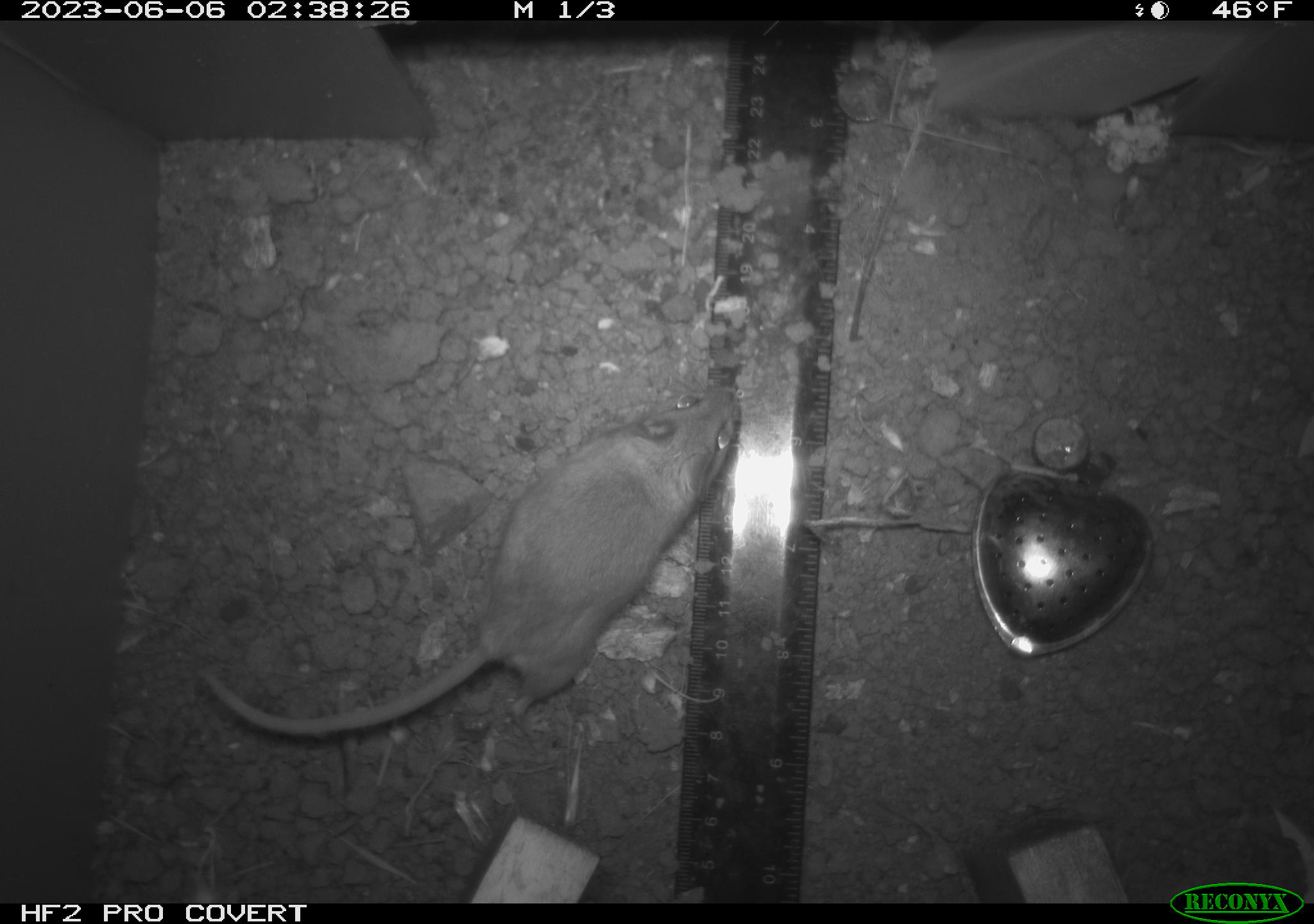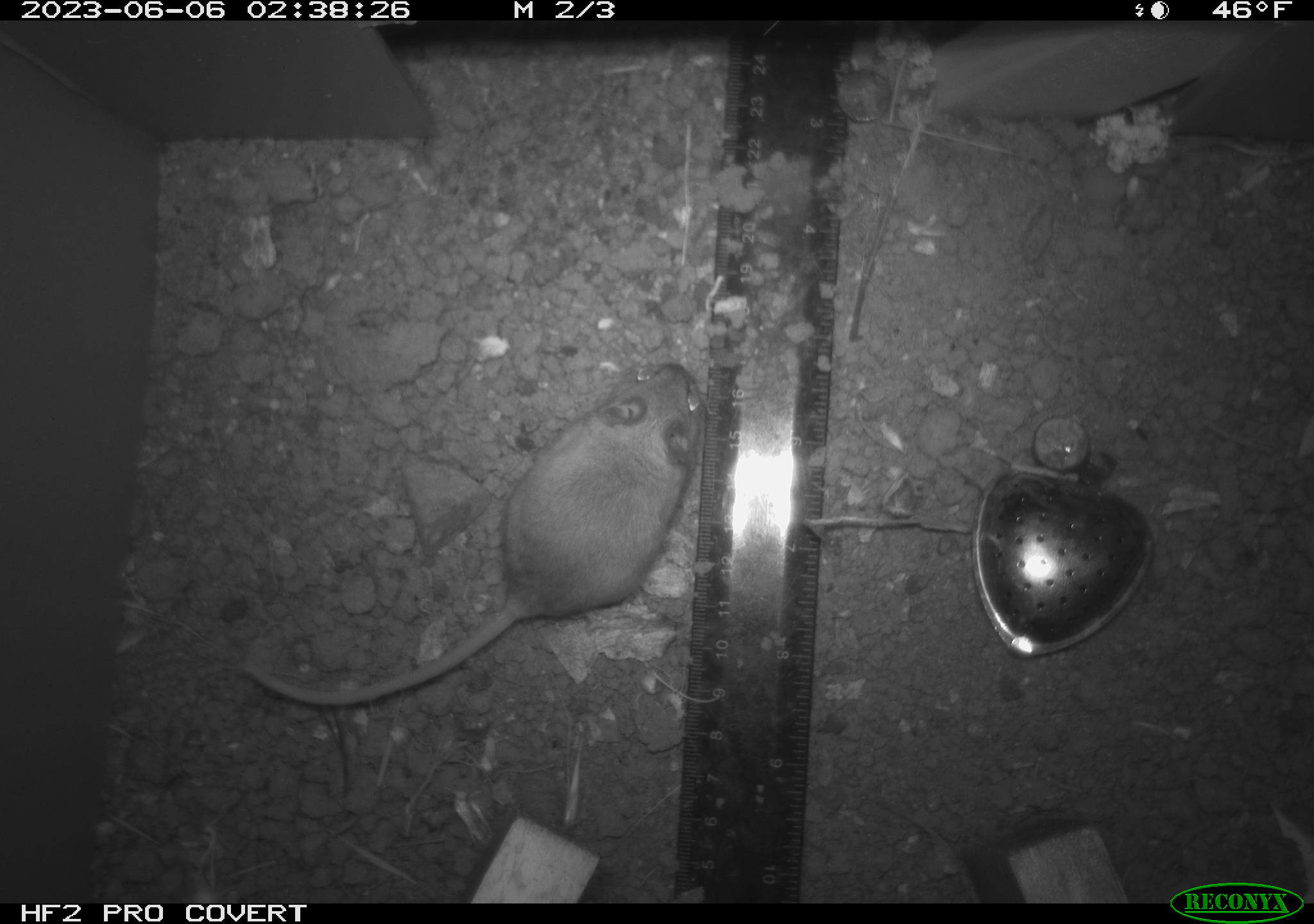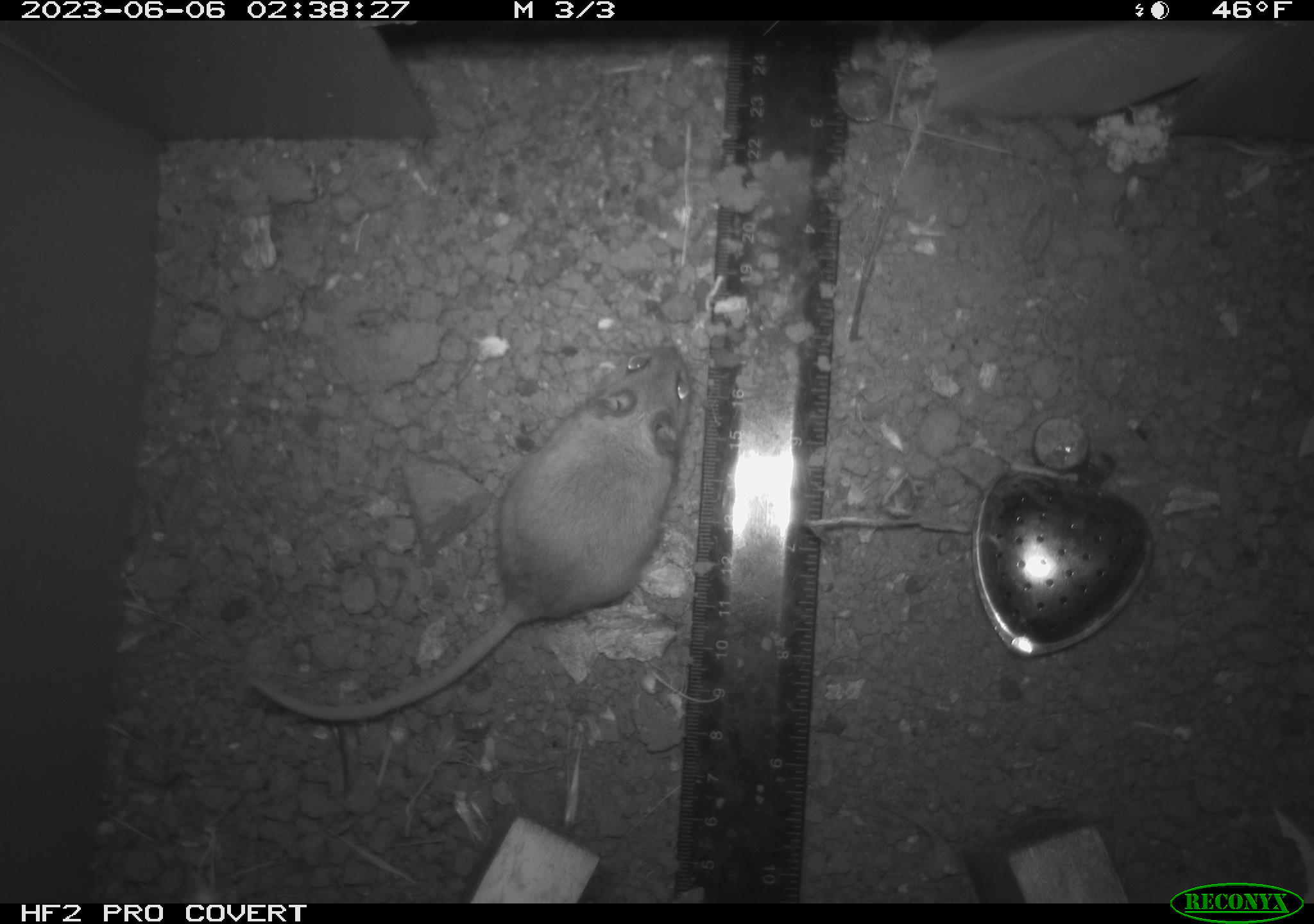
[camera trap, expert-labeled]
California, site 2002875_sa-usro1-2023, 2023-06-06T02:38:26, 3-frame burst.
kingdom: Animalia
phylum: Chordata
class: Mammalia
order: Rodentia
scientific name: Rodentia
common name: mouse species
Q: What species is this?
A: Mouse species (Rodentia).